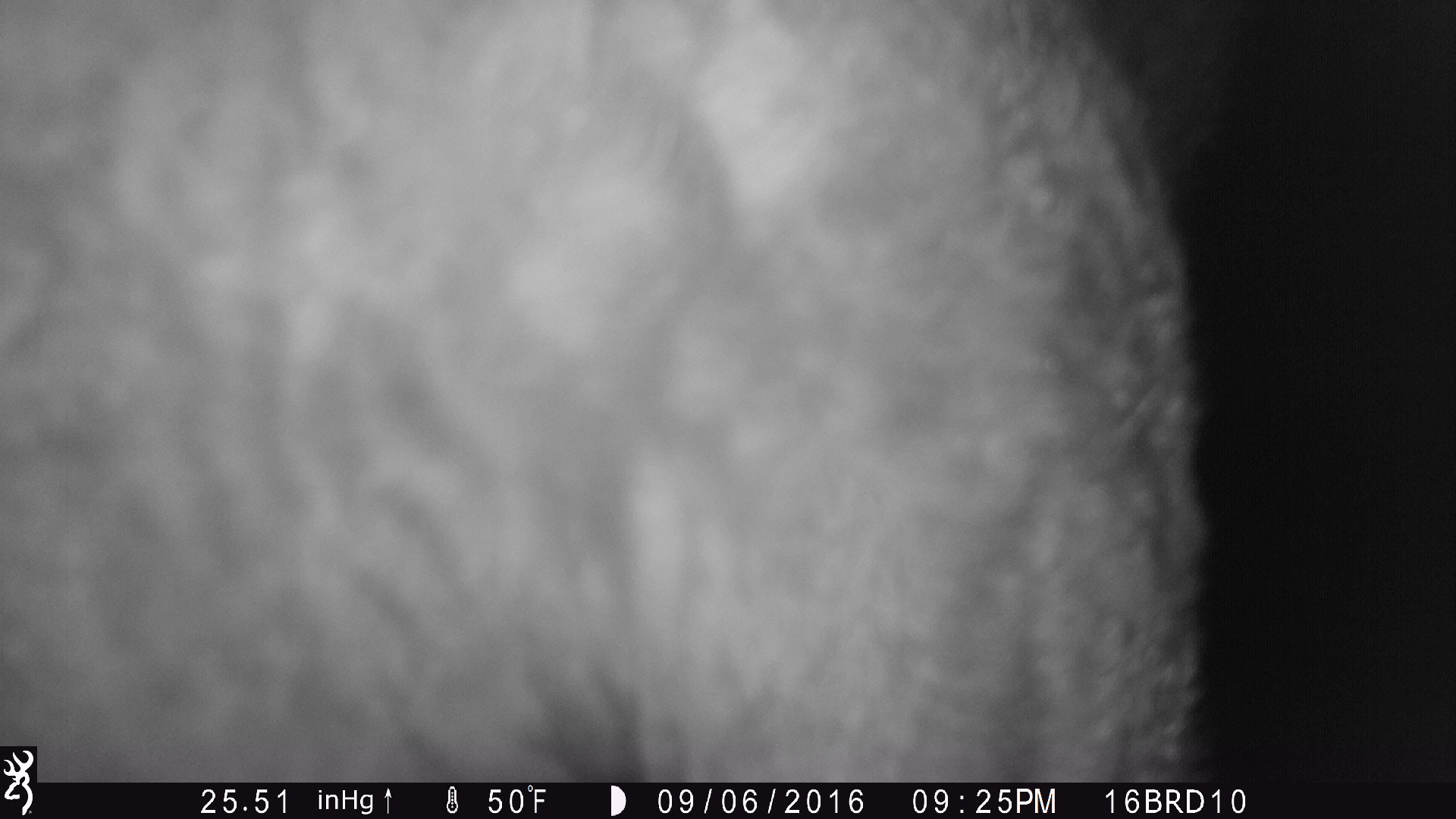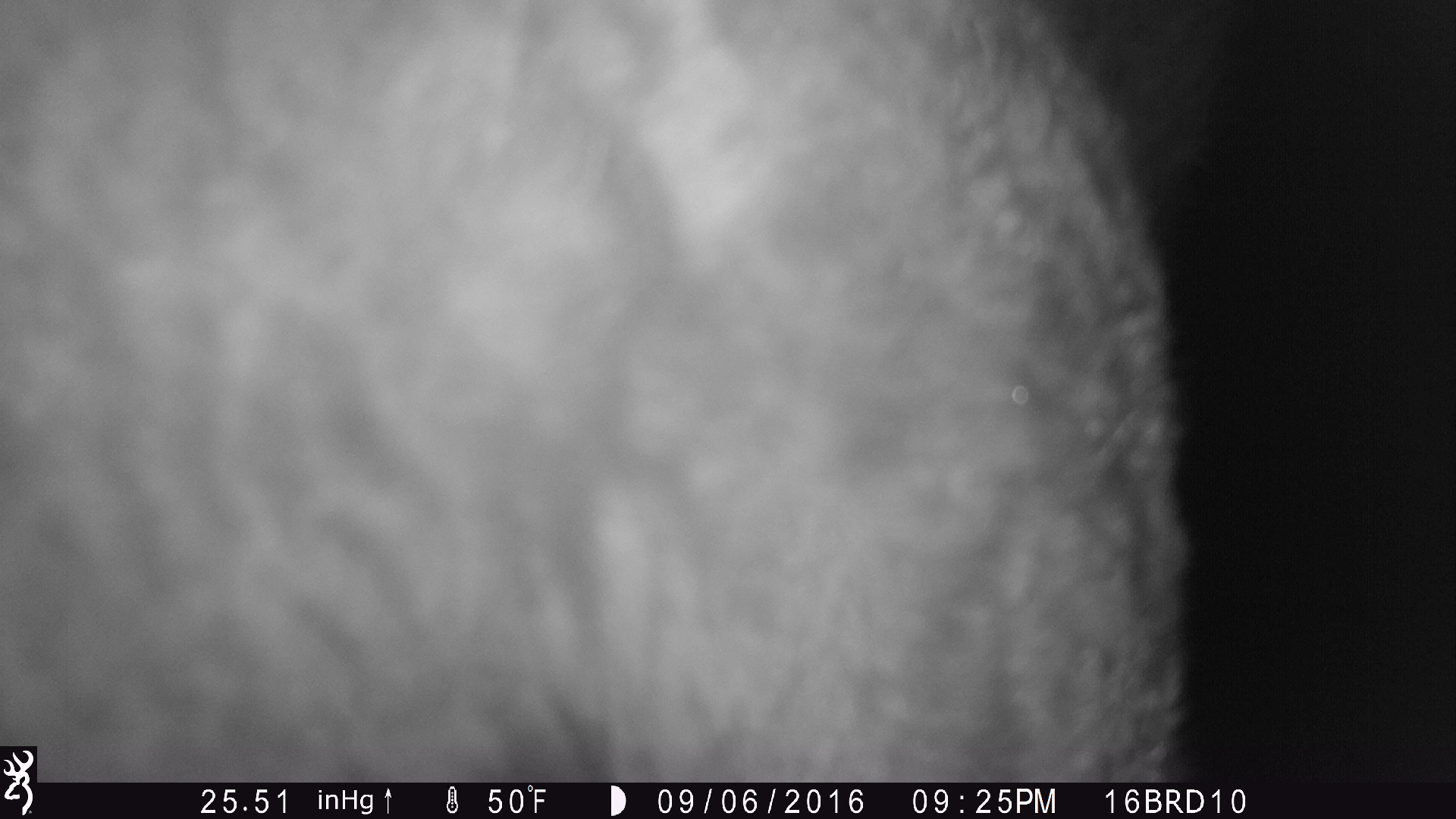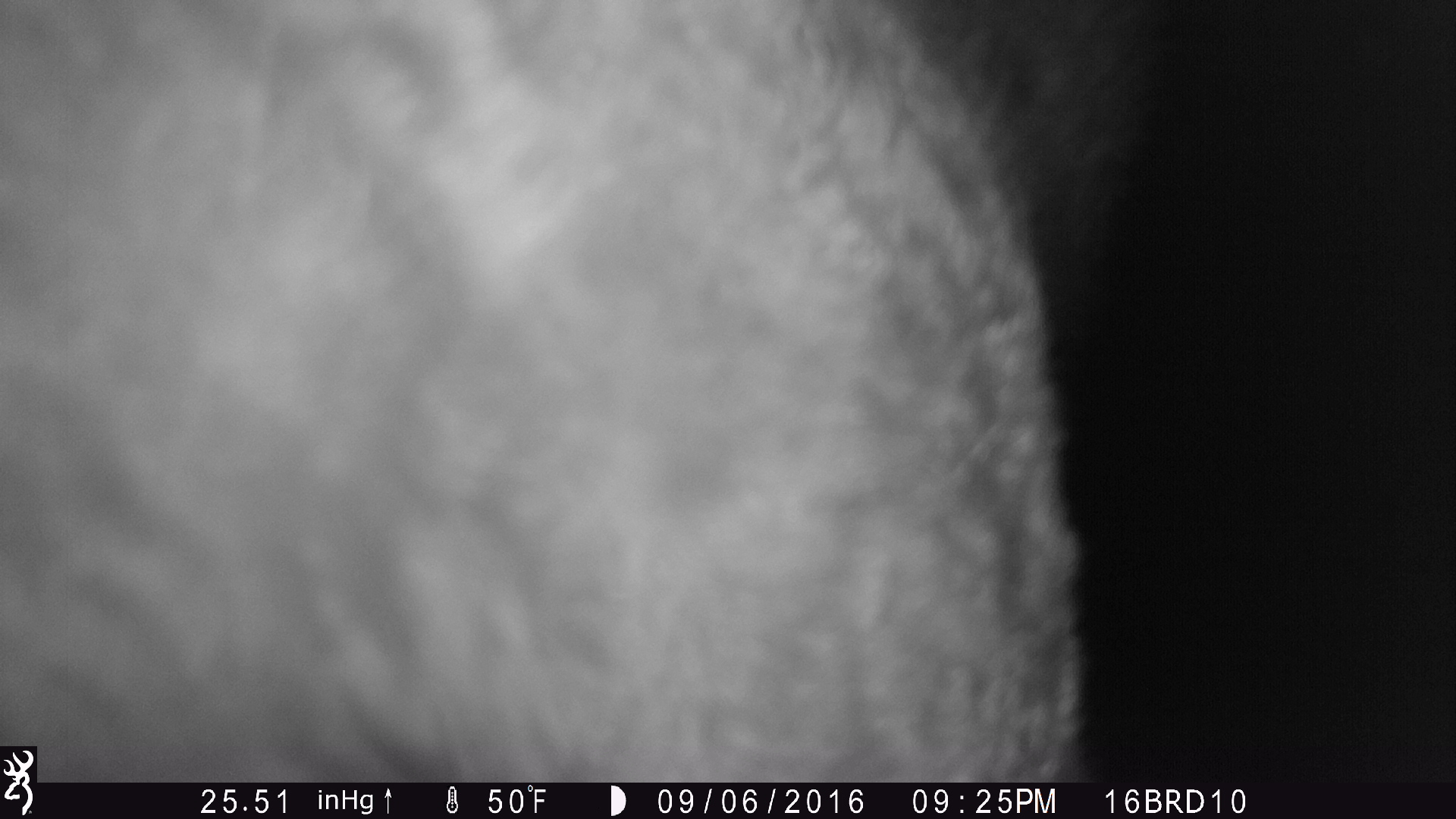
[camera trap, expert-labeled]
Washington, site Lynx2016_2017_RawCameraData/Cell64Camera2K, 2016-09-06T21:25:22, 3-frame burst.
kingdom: Animalia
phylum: Chordata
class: Mammalia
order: Artiodactyla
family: Bovidae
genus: Bos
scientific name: Bos taurus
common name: domestic cattle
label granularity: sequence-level